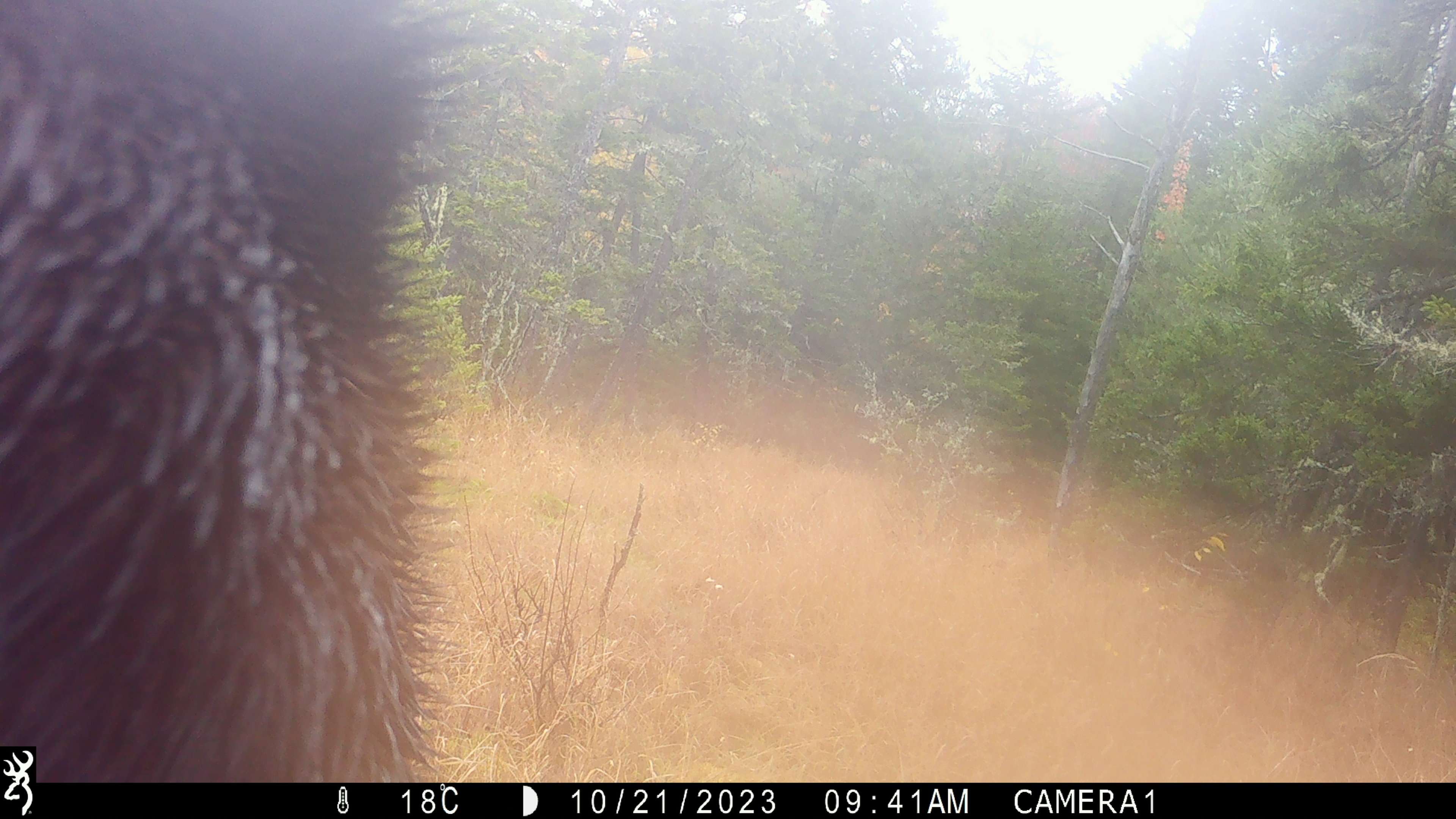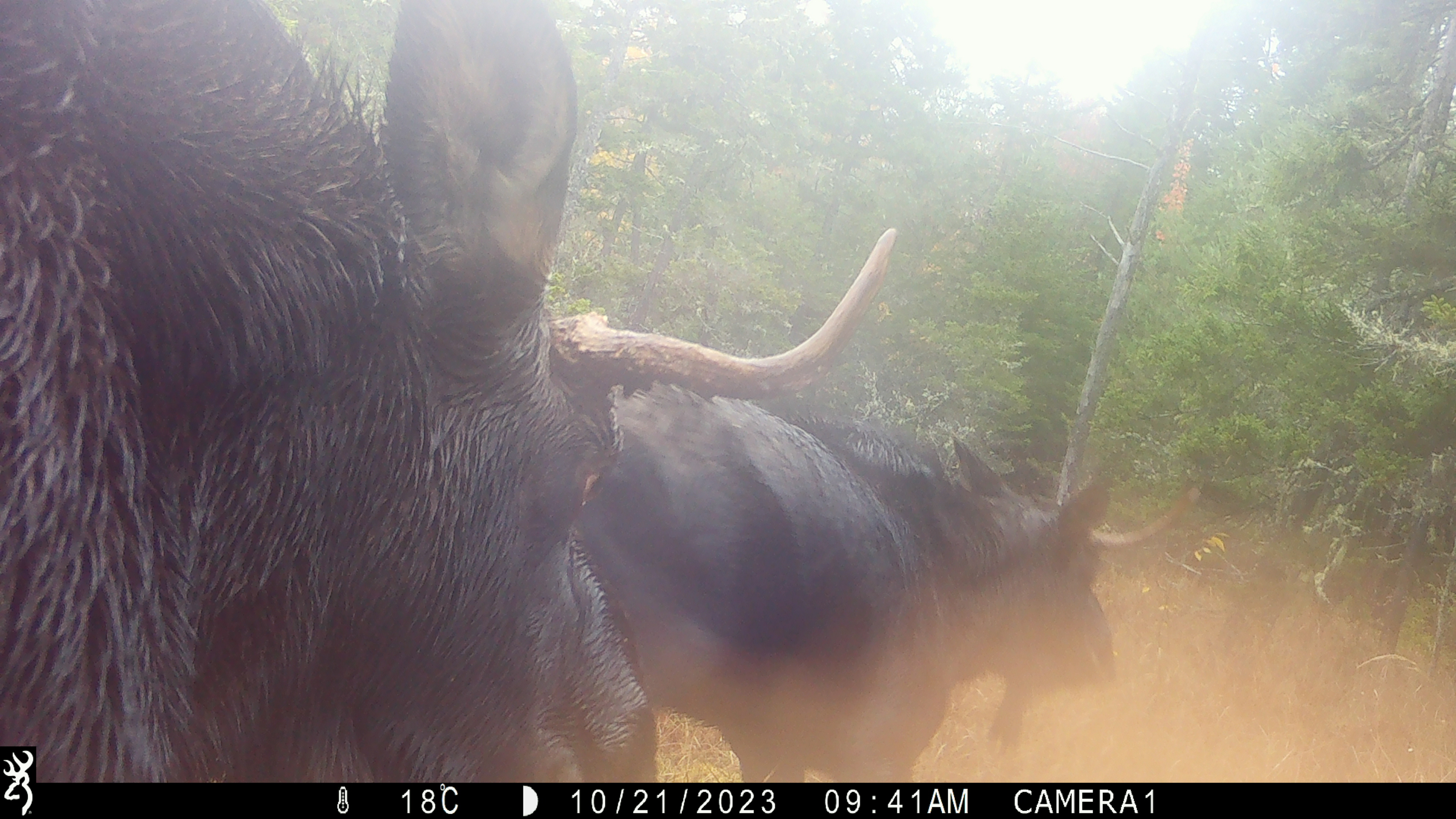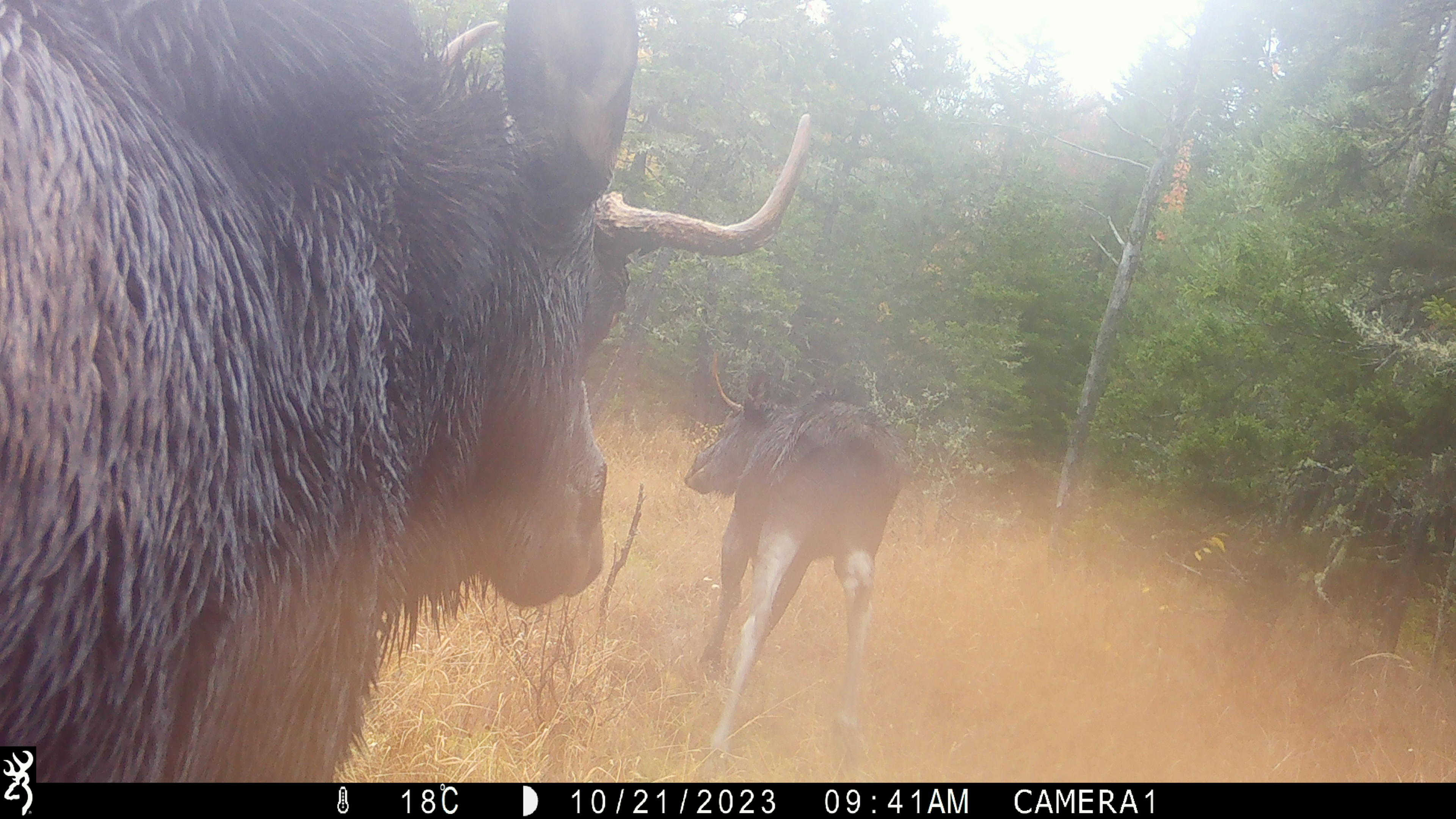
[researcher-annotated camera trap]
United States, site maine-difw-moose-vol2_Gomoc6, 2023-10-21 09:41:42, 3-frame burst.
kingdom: Animalia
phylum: Chordata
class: Mammalia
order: Artiodactyla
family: Cervidae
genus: Alces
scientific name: Alces alces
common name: moose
Moose (Alces alces).